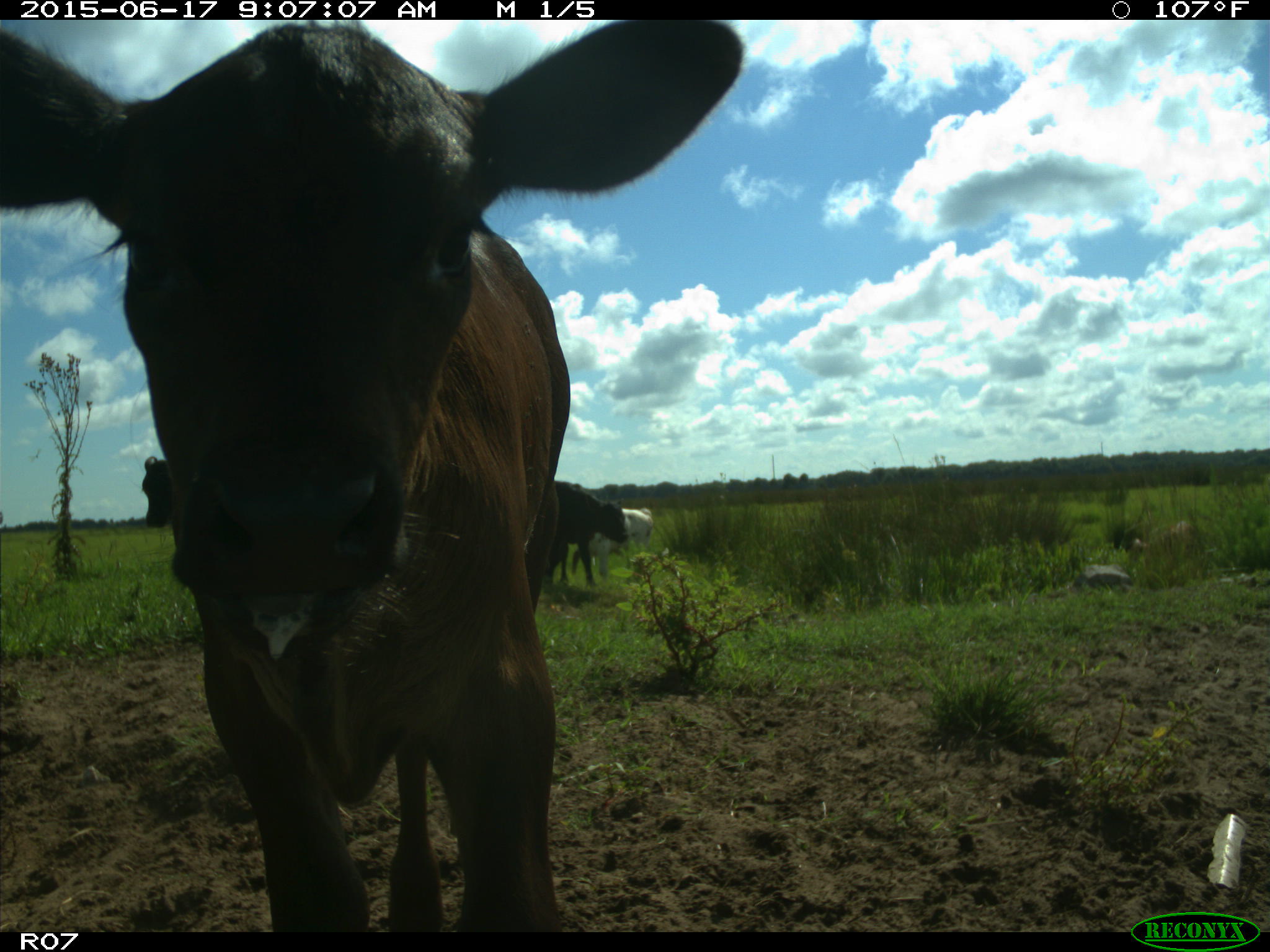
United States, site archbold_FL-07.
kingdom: Animalia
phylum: Chordata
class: Mammalia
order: Artiodactyla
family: Bovidae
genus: Bos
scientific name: Bos taurus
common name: domestic cow